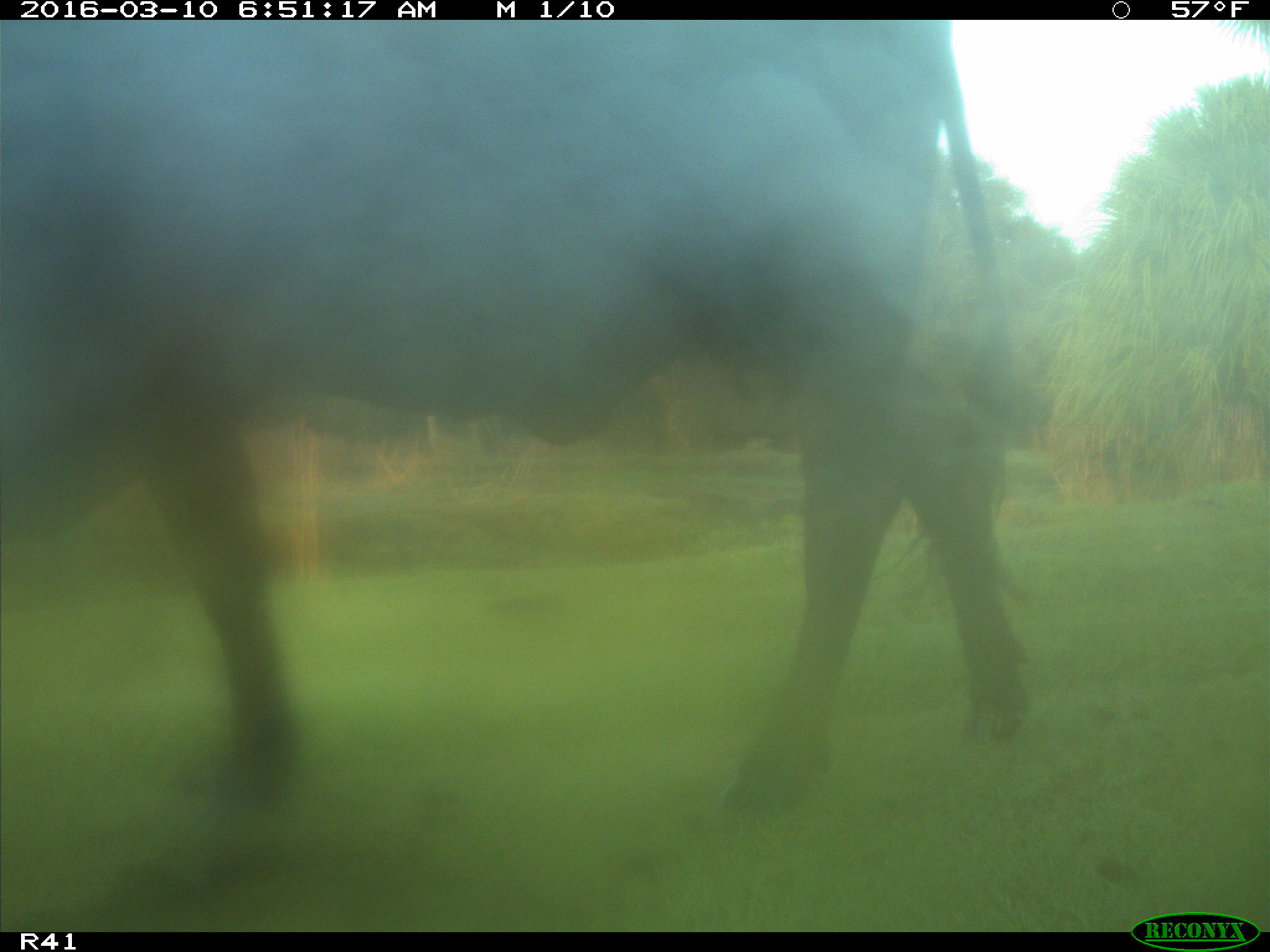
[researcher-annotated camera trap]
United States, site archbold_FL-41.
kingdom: Animalia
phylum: Chordata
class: Mammalia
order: Artiodactyla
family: Bovidae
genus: Bos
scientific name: Bos taurus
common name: domestic cow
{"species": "Bos taurus (domestic cow)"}